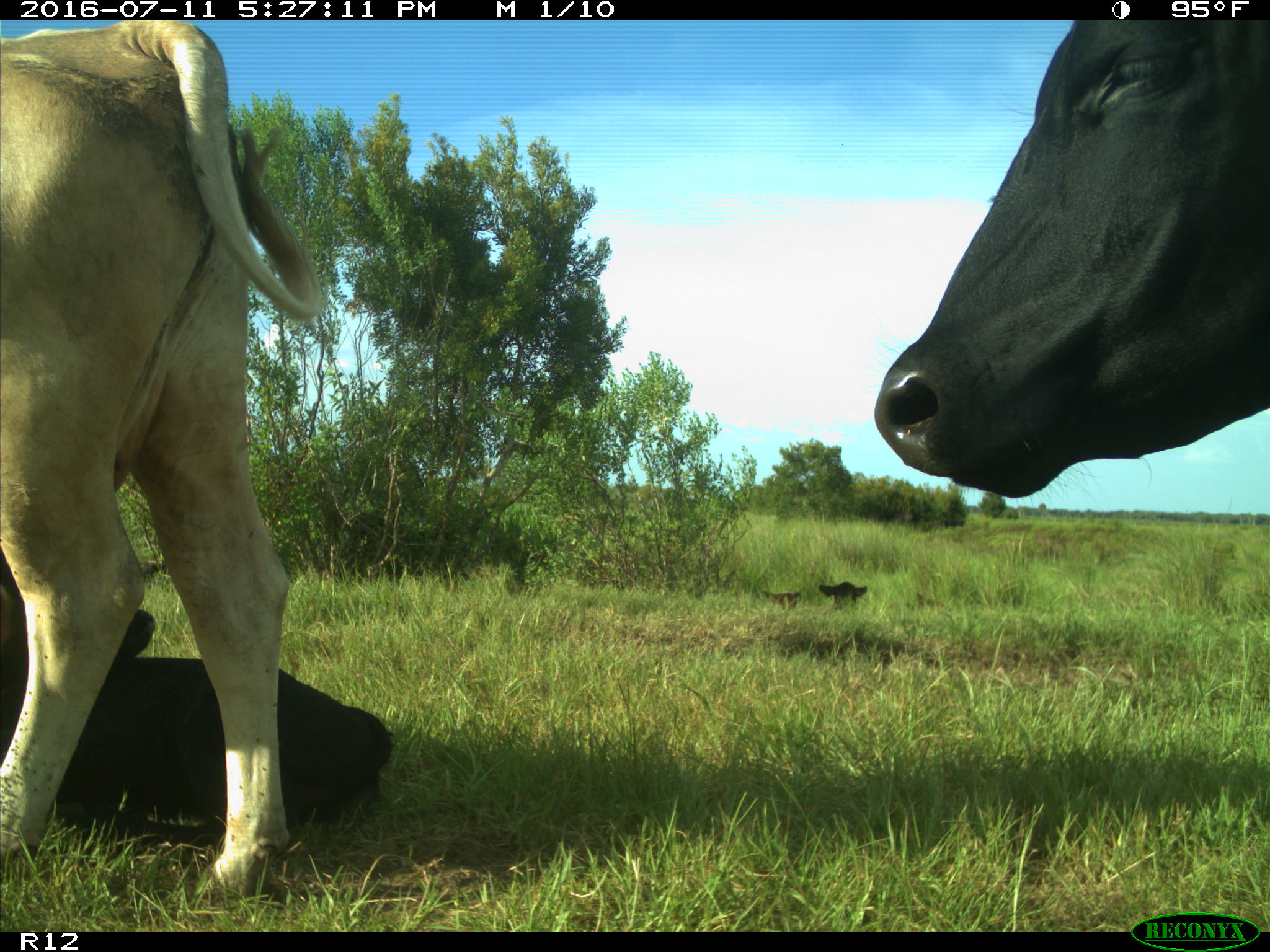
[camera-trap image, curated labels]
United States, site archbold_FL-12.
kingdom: Animalia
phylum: Chordata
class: Mammalia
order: Artiodactyla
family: Bovidae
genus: Bos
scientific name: Bos taurus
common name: domestic cow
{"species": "Bos taurus (domestic cow)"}